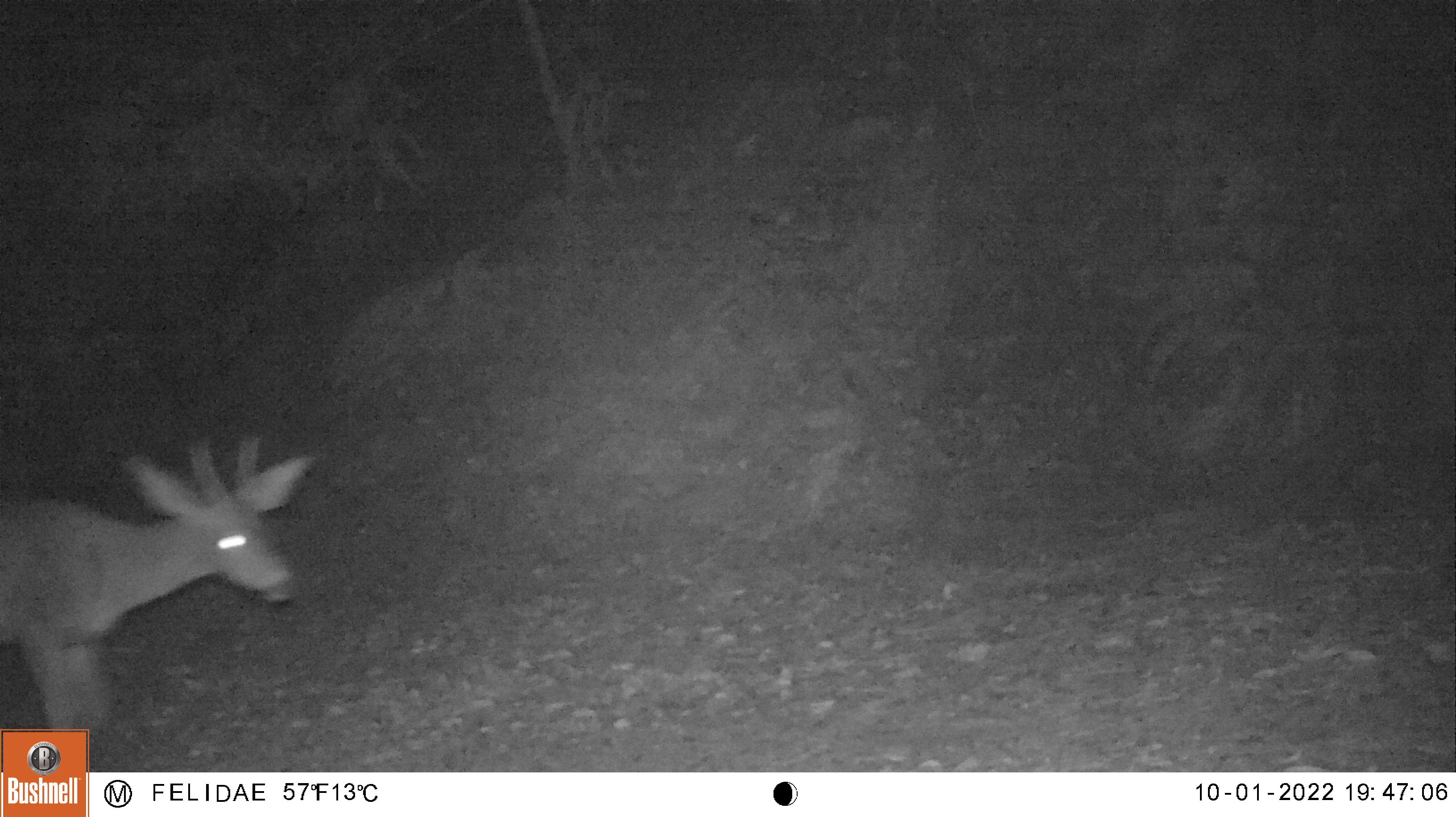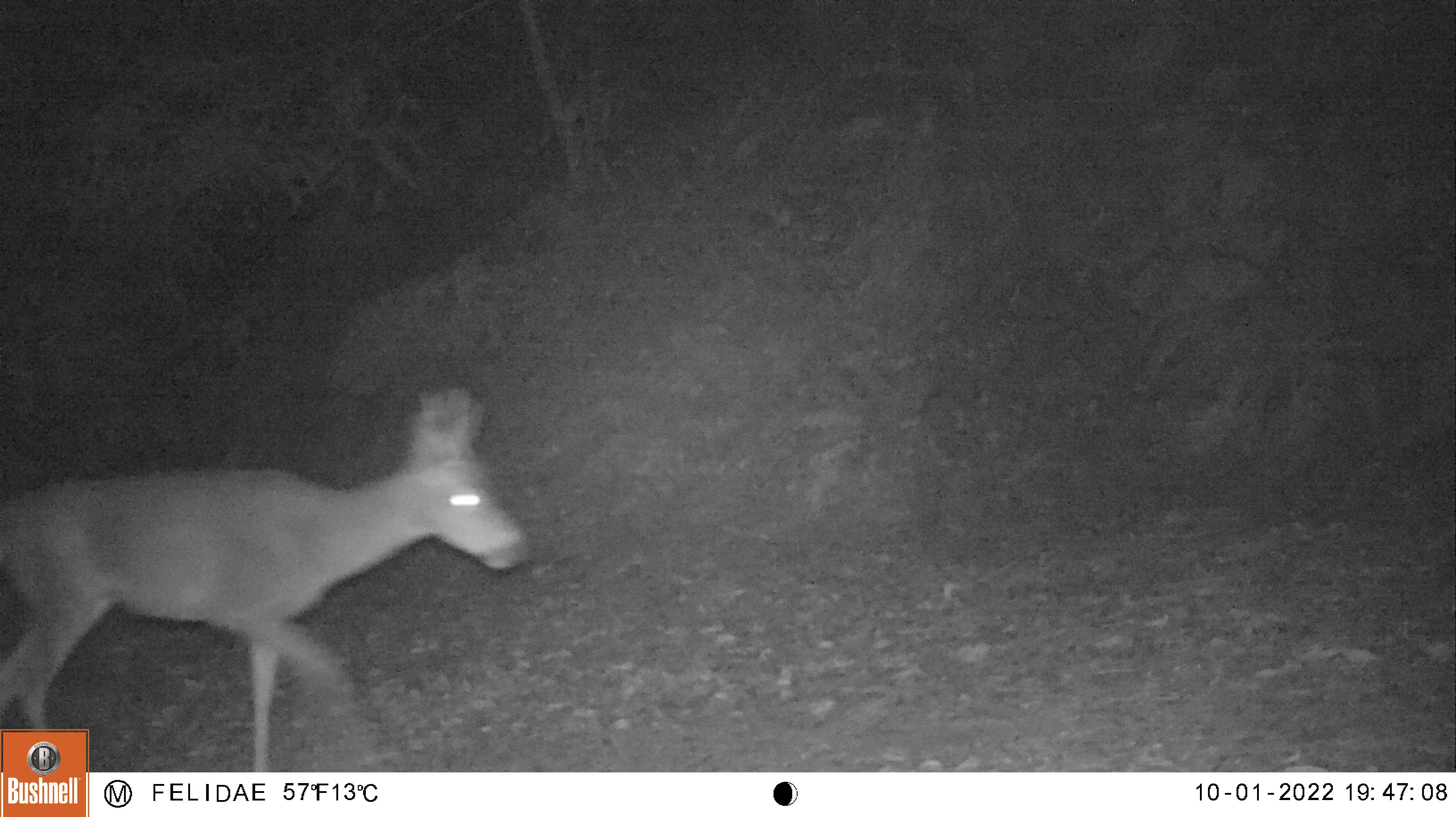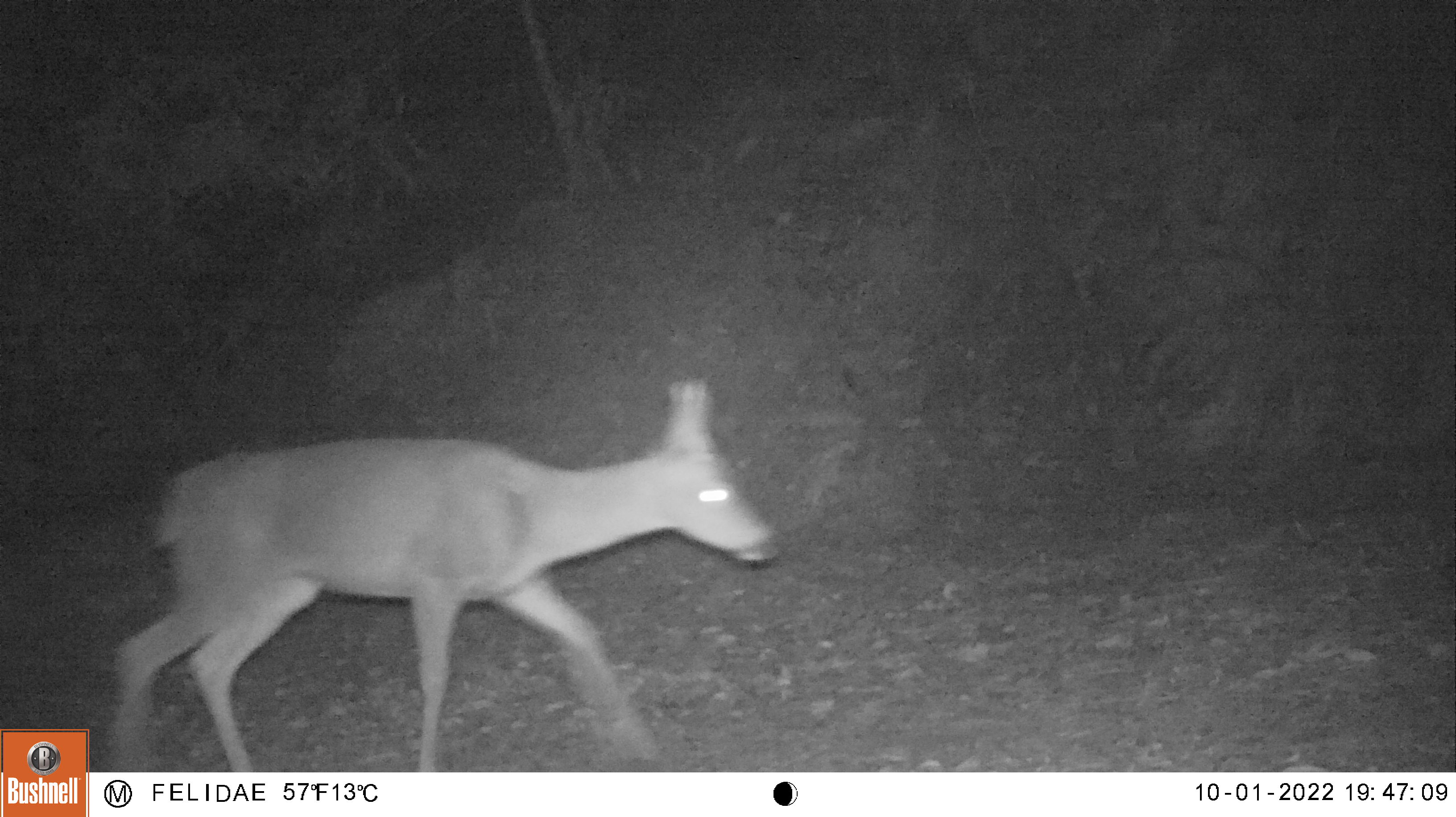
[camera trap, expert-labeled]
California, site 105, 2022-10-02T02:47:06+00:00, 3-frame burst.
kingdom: Animalia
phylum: Chordata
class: Mammalia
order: Artiodactyla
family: Cervidae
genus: Odocoileus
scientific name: Odocoileus hemionus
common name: mule deer